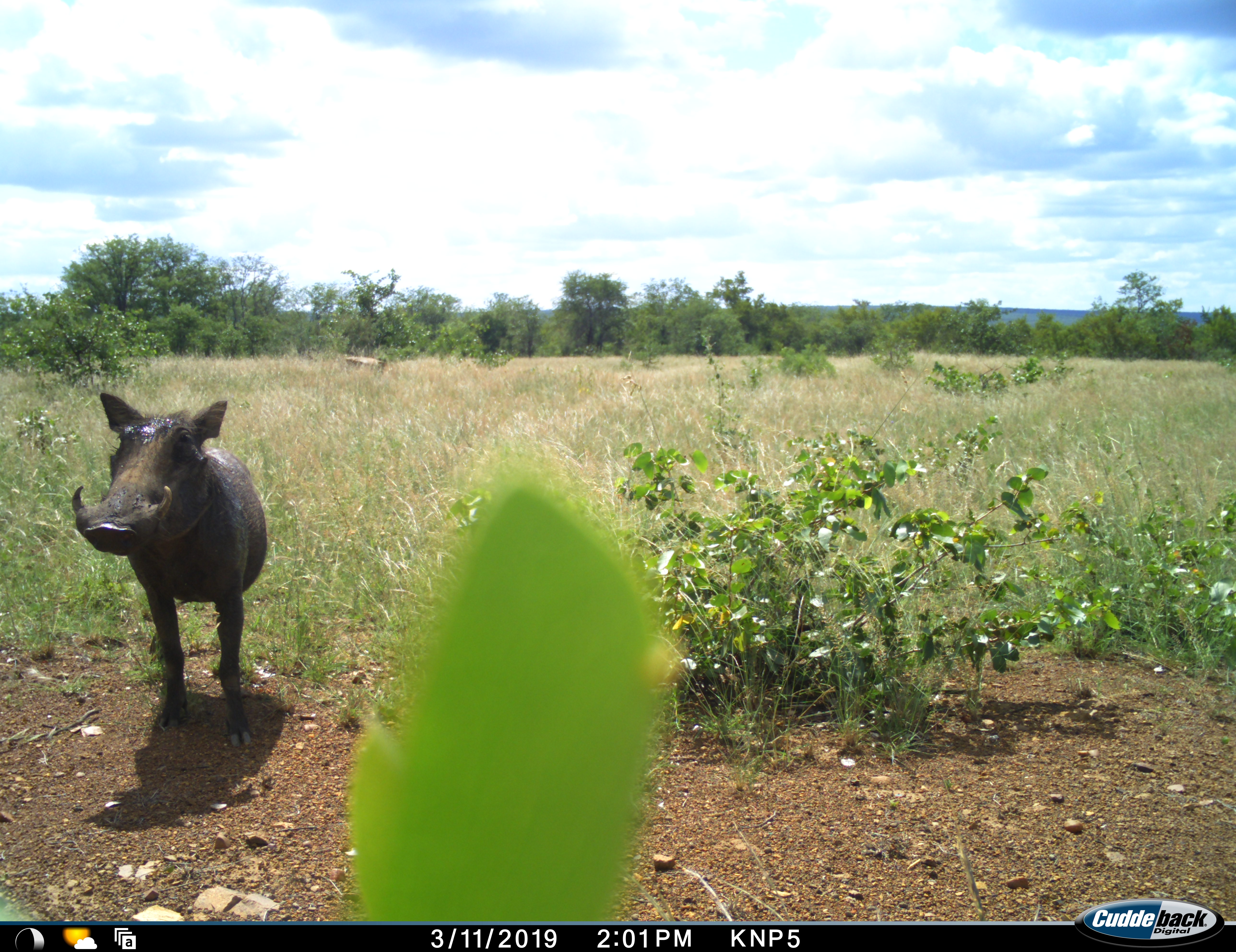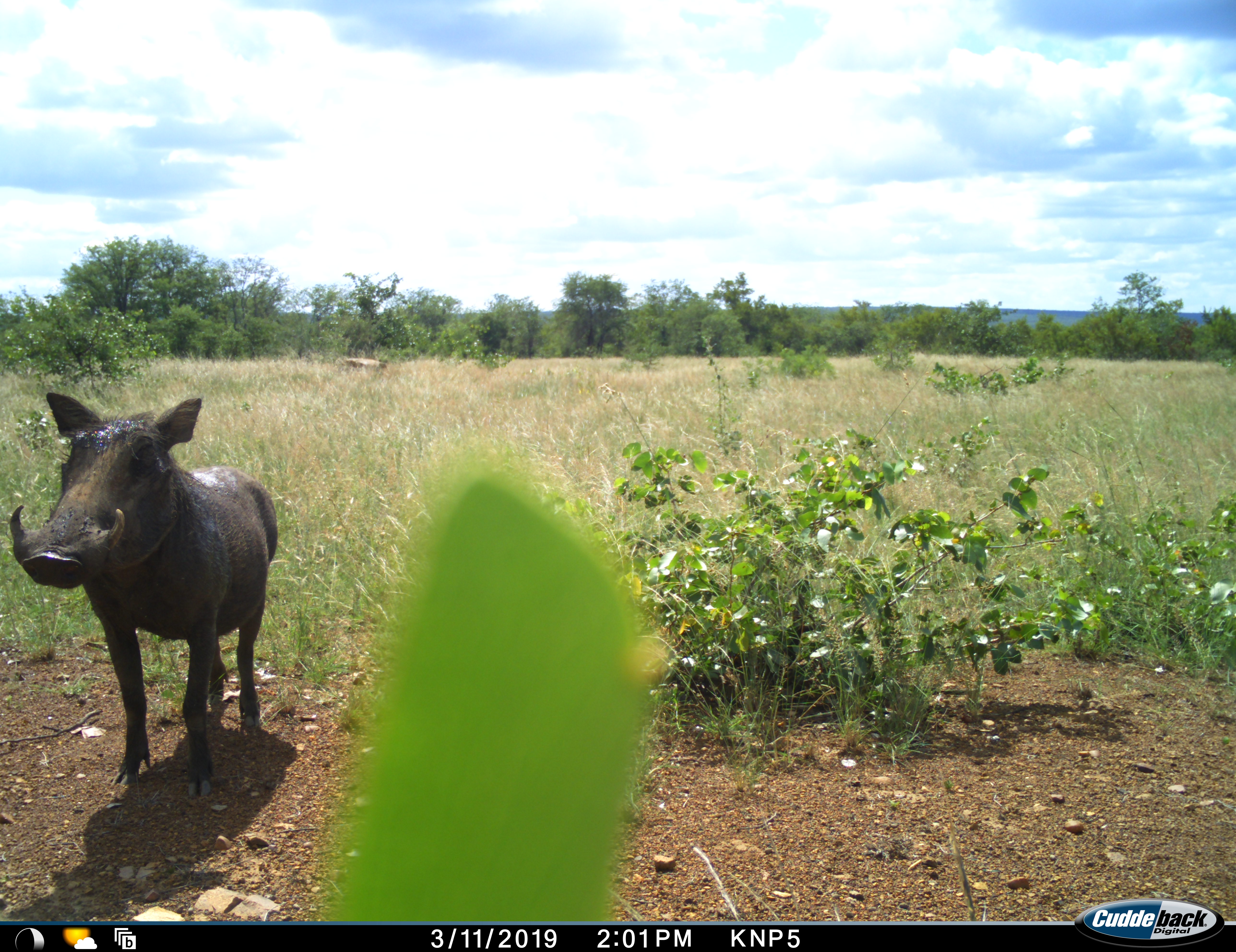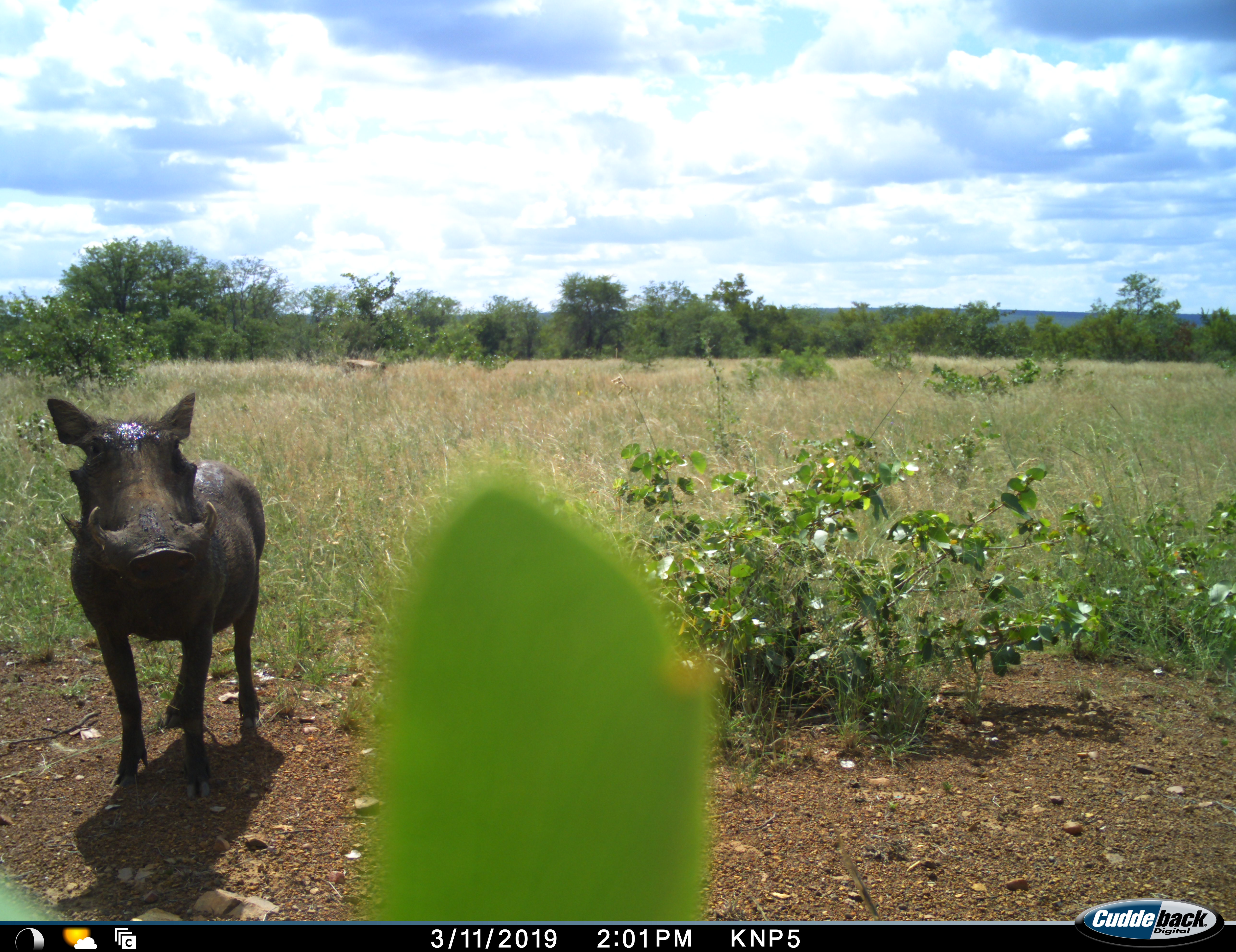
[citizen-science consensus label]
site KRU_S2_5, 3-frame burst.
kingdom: Animalia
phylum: Chordata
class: Mammalia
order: Artiodactyla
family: Suidae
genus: Phacochoerus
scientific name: Phacochoerus africanus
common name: warthog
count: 1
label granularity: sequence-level